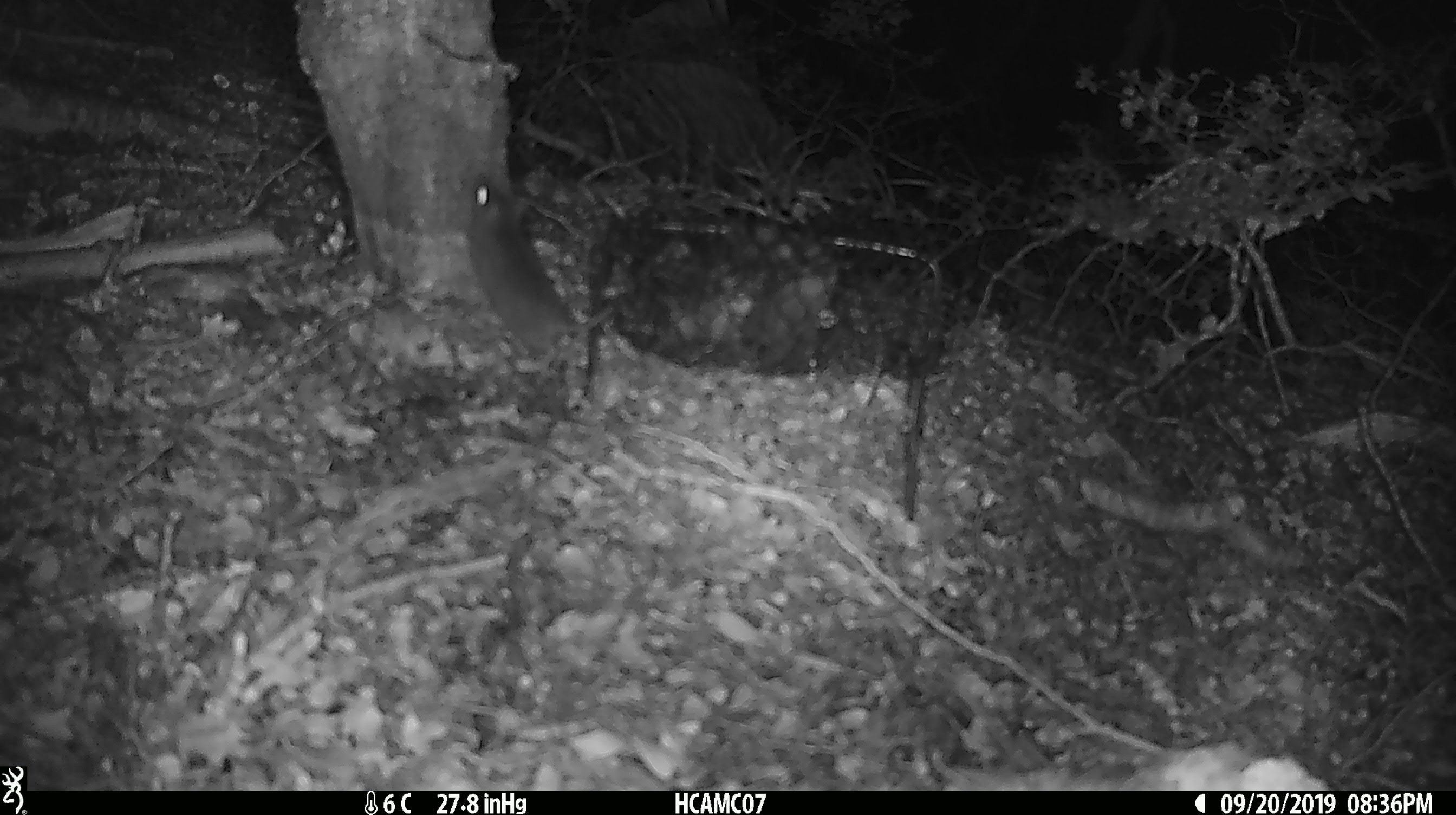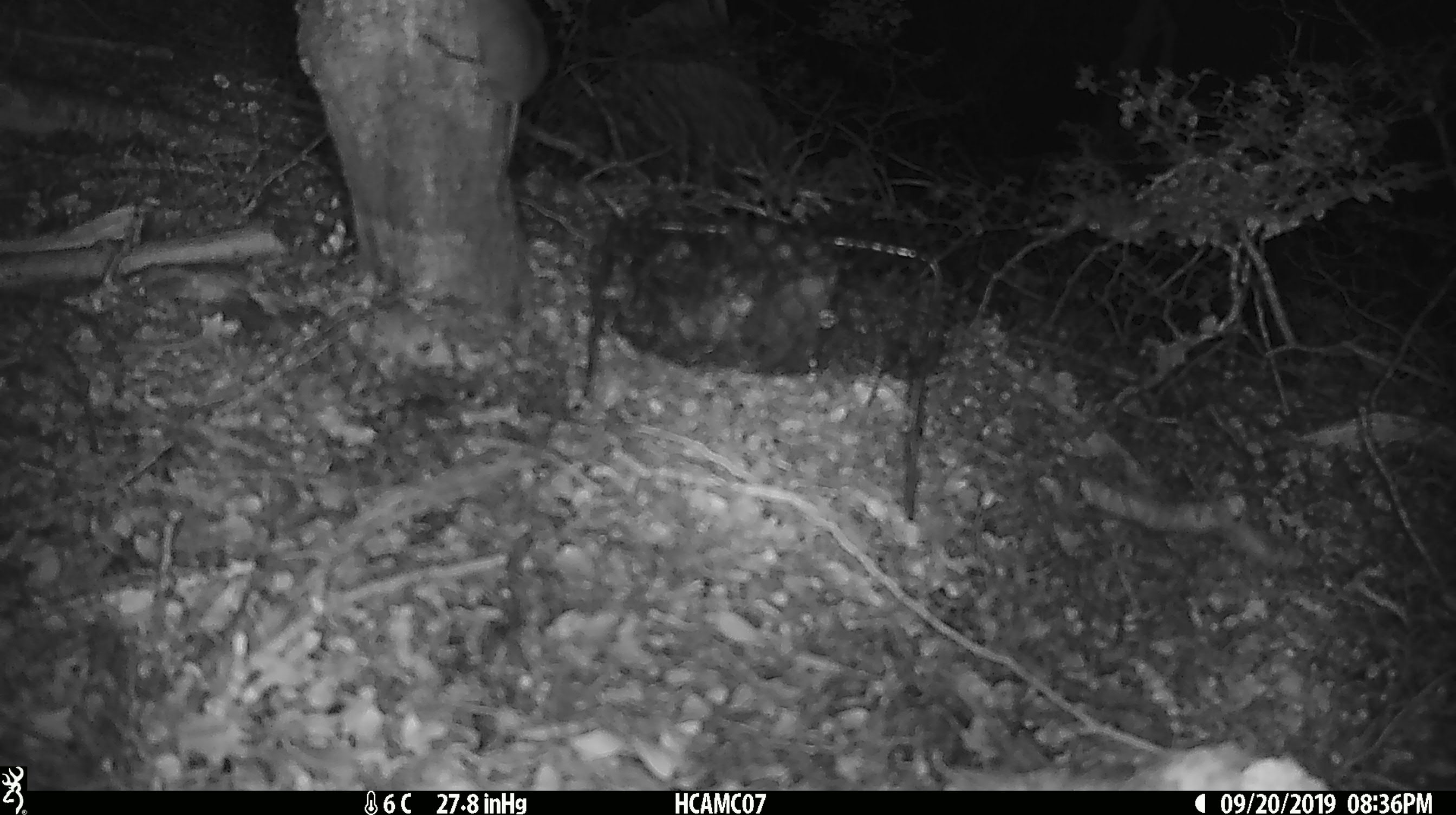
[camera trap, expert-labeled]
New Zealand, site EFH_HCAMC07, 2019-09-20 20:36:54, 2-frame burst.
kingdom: Animalia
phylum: Chordata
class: Mammalia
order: Rodentia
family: Muridae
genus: Mus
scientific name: Mus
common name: mouse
Mouse (Mus).